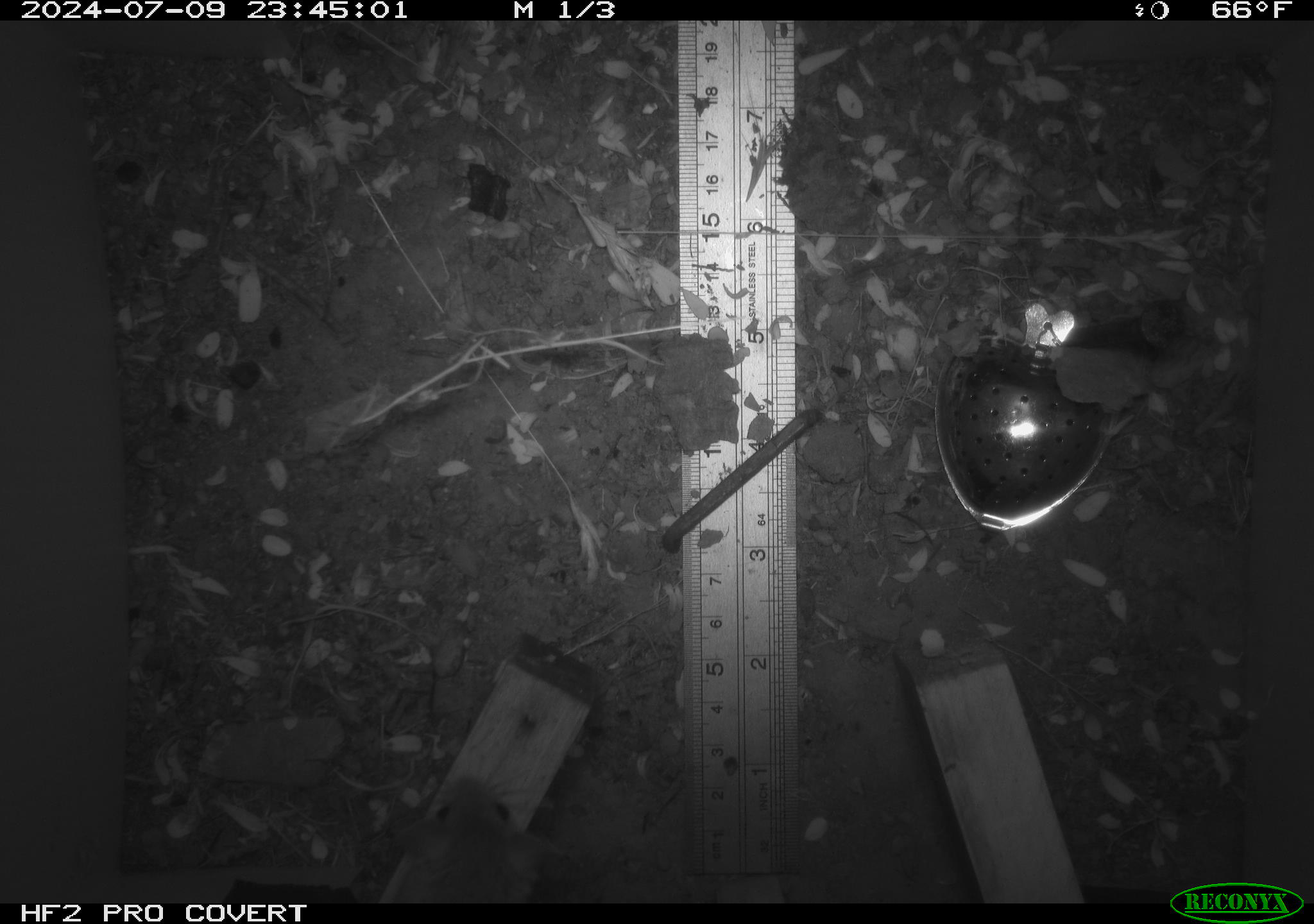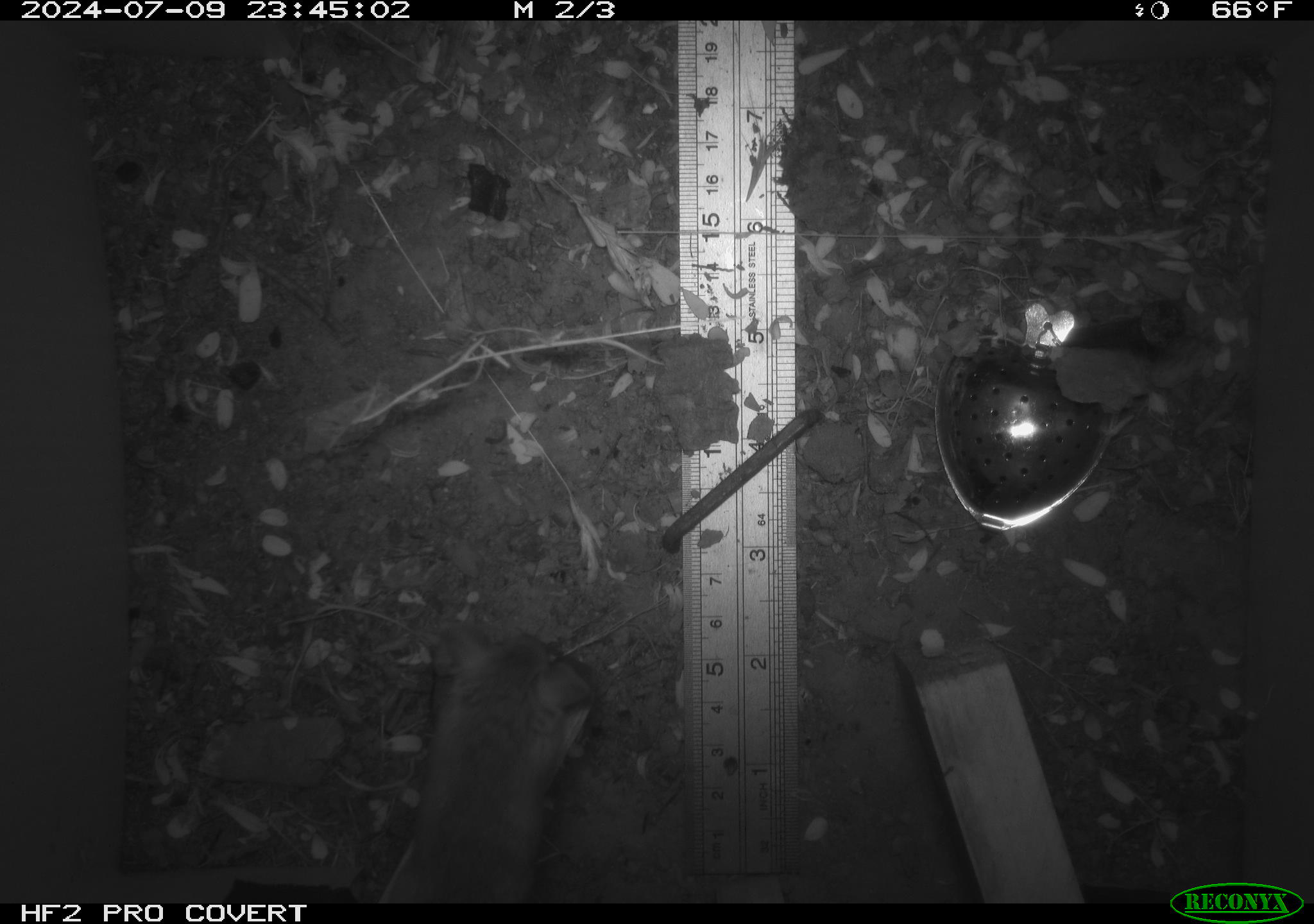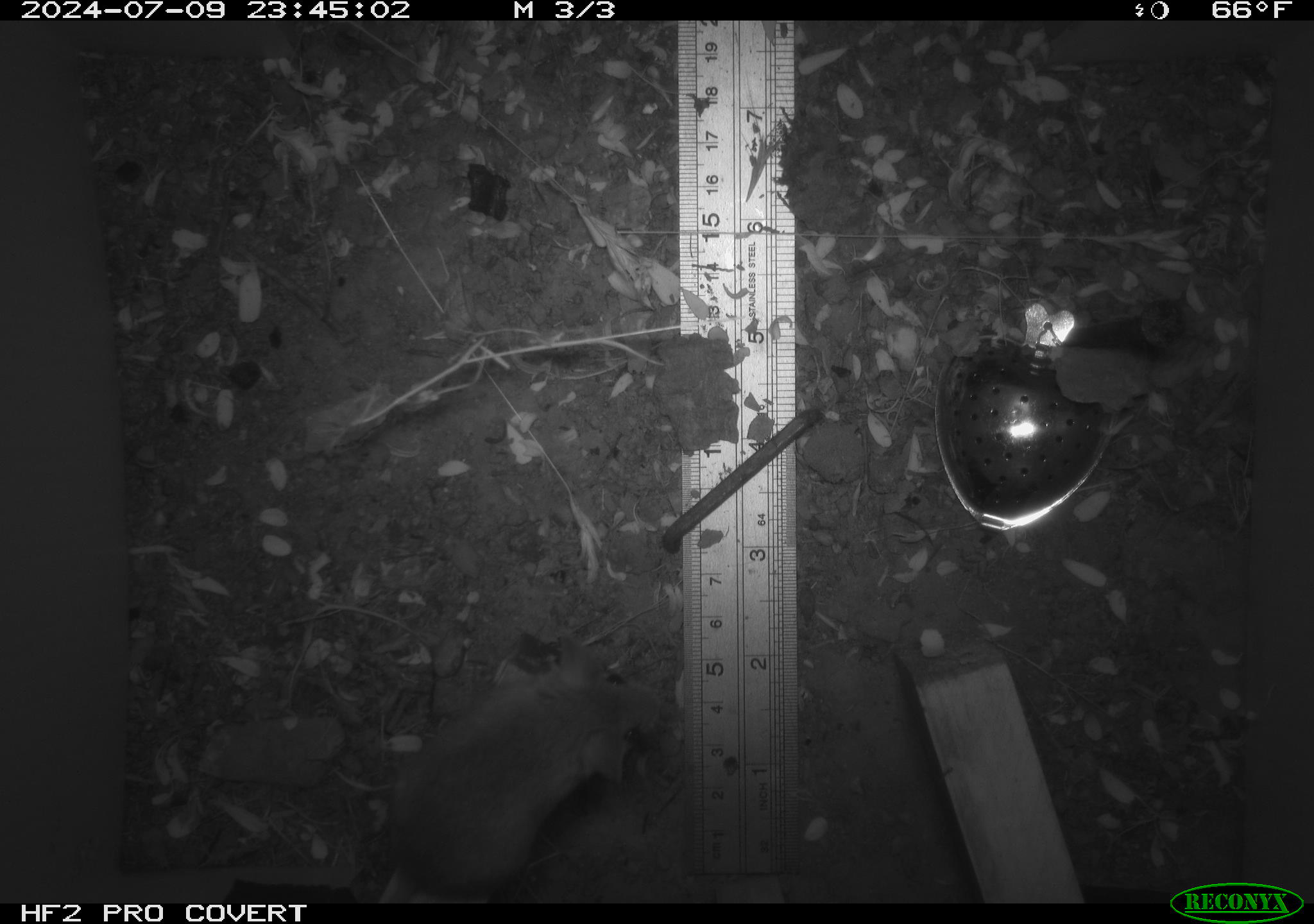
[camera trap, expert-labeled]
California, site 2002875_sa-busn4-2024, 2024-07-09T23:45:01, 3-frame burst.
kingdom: Animalia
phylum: Chordata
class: Mammalia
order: Rodentia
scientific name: Rodentia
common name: rodent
Rodent (Rodentia).